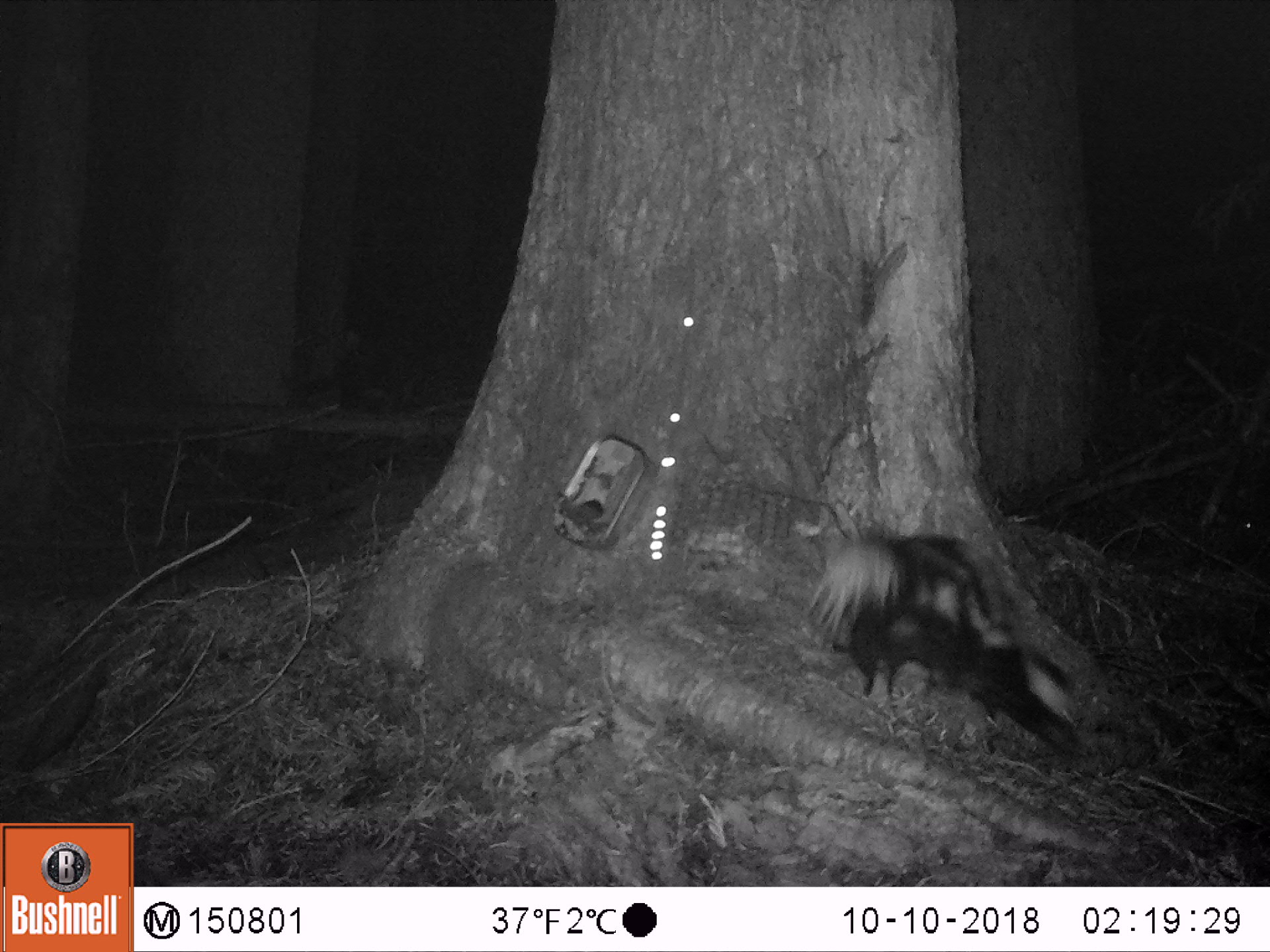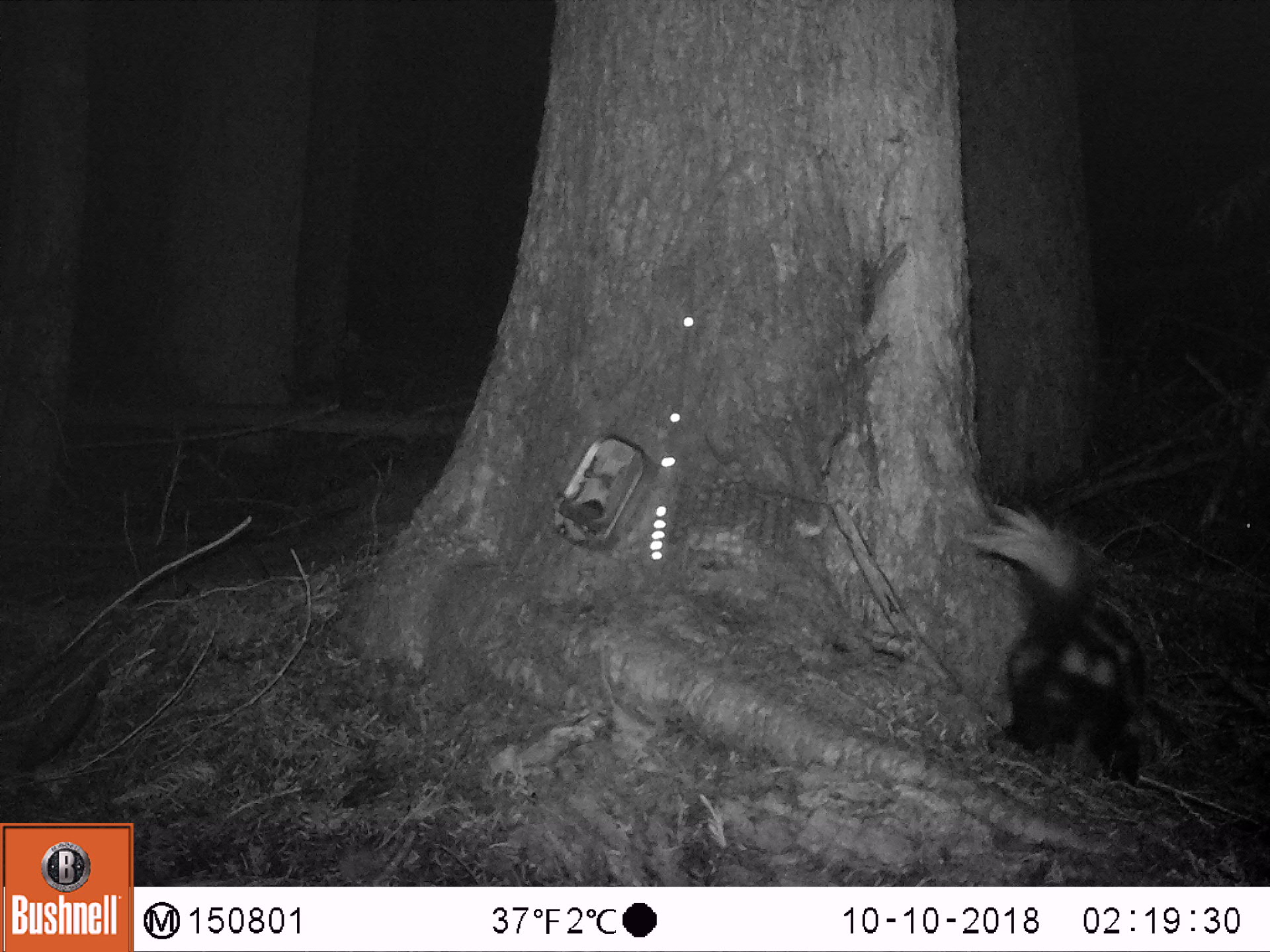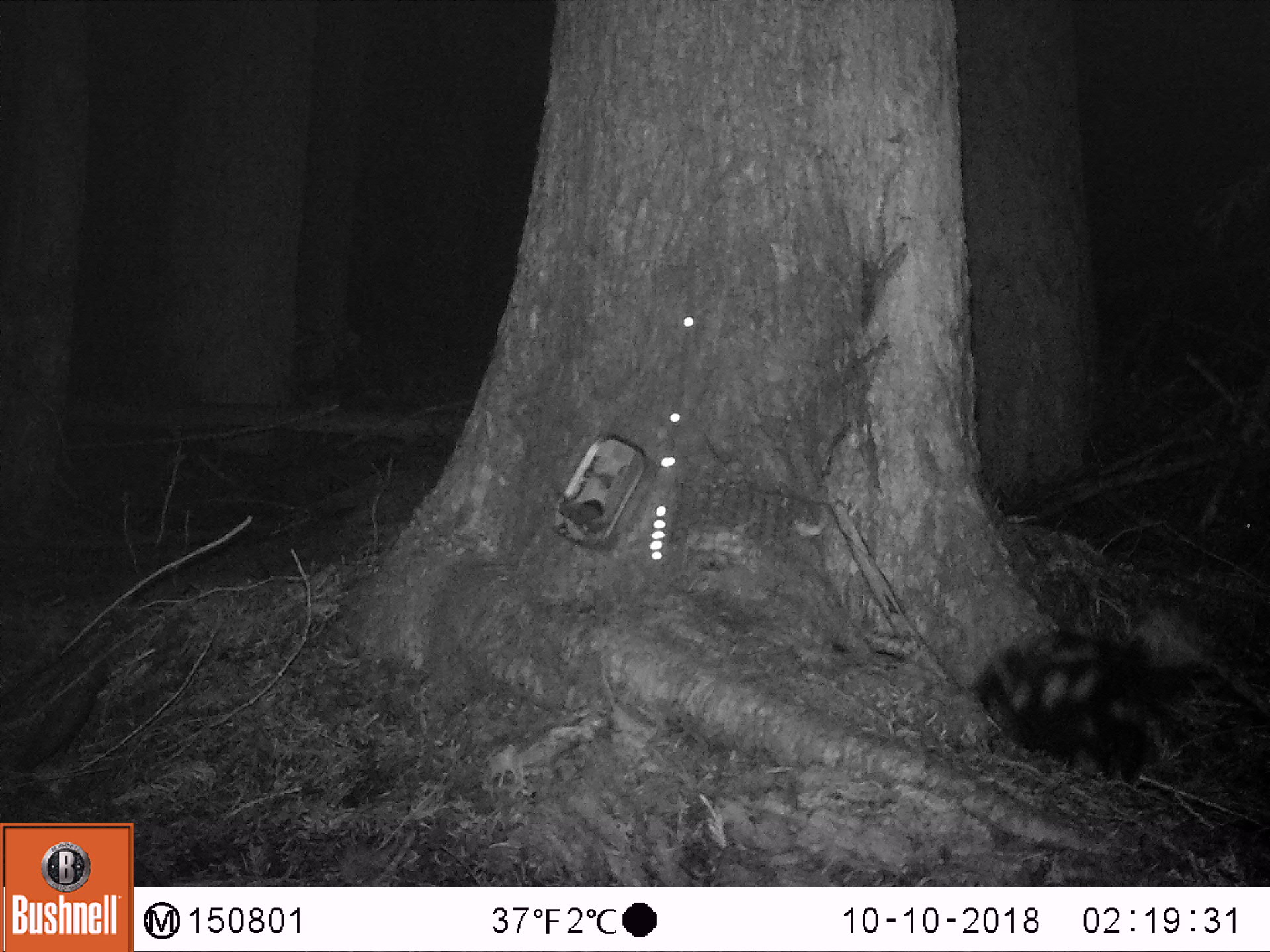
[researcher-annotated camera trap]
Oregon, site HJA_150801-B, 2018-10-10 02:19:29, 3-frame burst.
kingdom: Animalia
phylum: Chordata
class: Mammalia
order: Carnivora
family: Mephitidae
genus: Spilogale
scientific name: Spilogale gracilis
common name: western spotted skunk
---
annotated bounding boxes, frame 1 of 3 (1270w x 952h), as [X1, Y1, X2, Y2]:
western spotted skunk: [812, 505, 1093, 784]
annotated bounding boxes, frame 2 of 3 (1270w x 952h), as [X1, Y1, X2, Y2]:
western spotted skunk: [926, 497, 1177, 800]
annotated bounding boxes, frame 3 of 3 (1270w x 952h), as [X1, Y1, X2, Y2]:
western spotted skunk: [951, 569, 1220, 805]